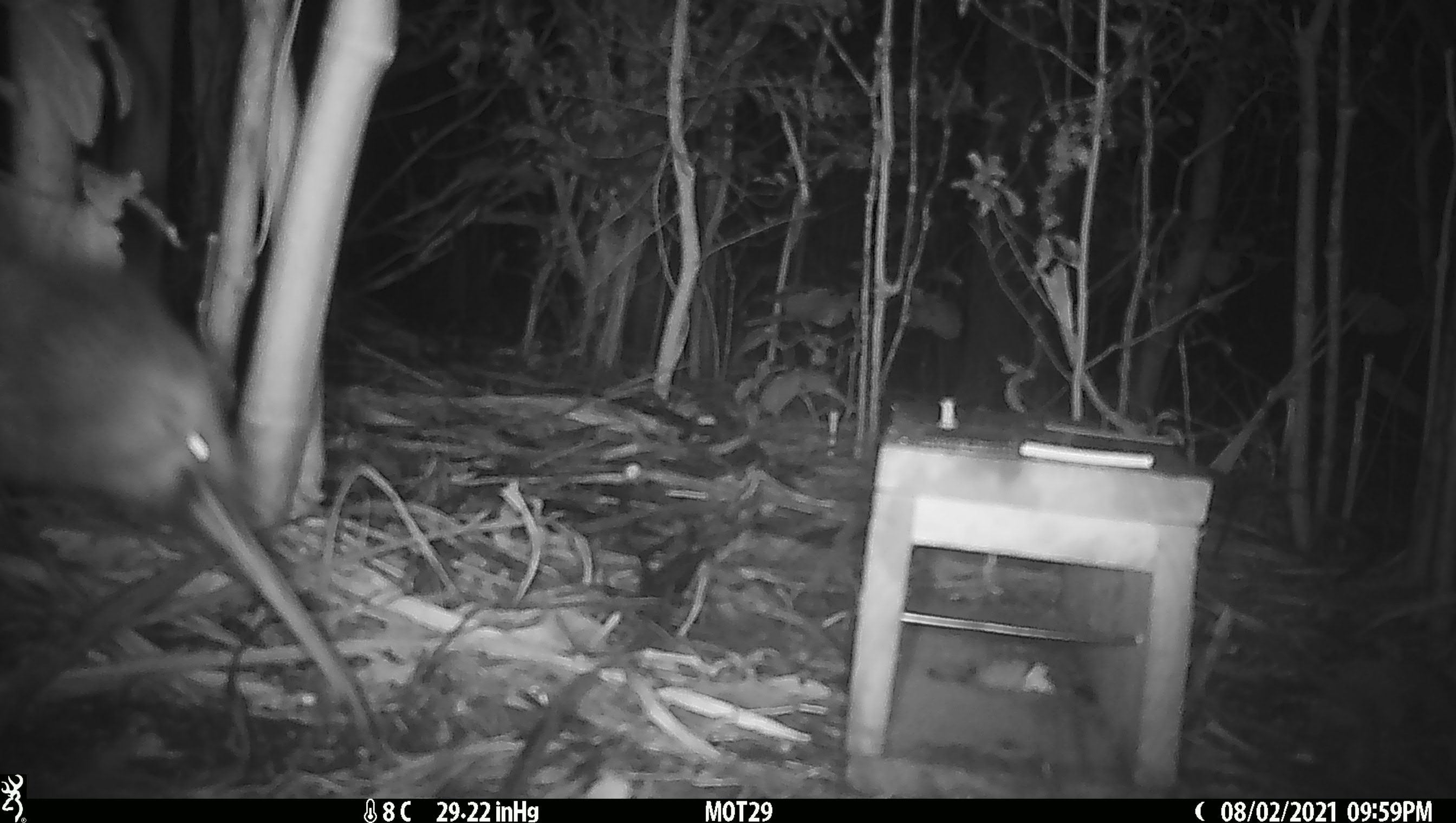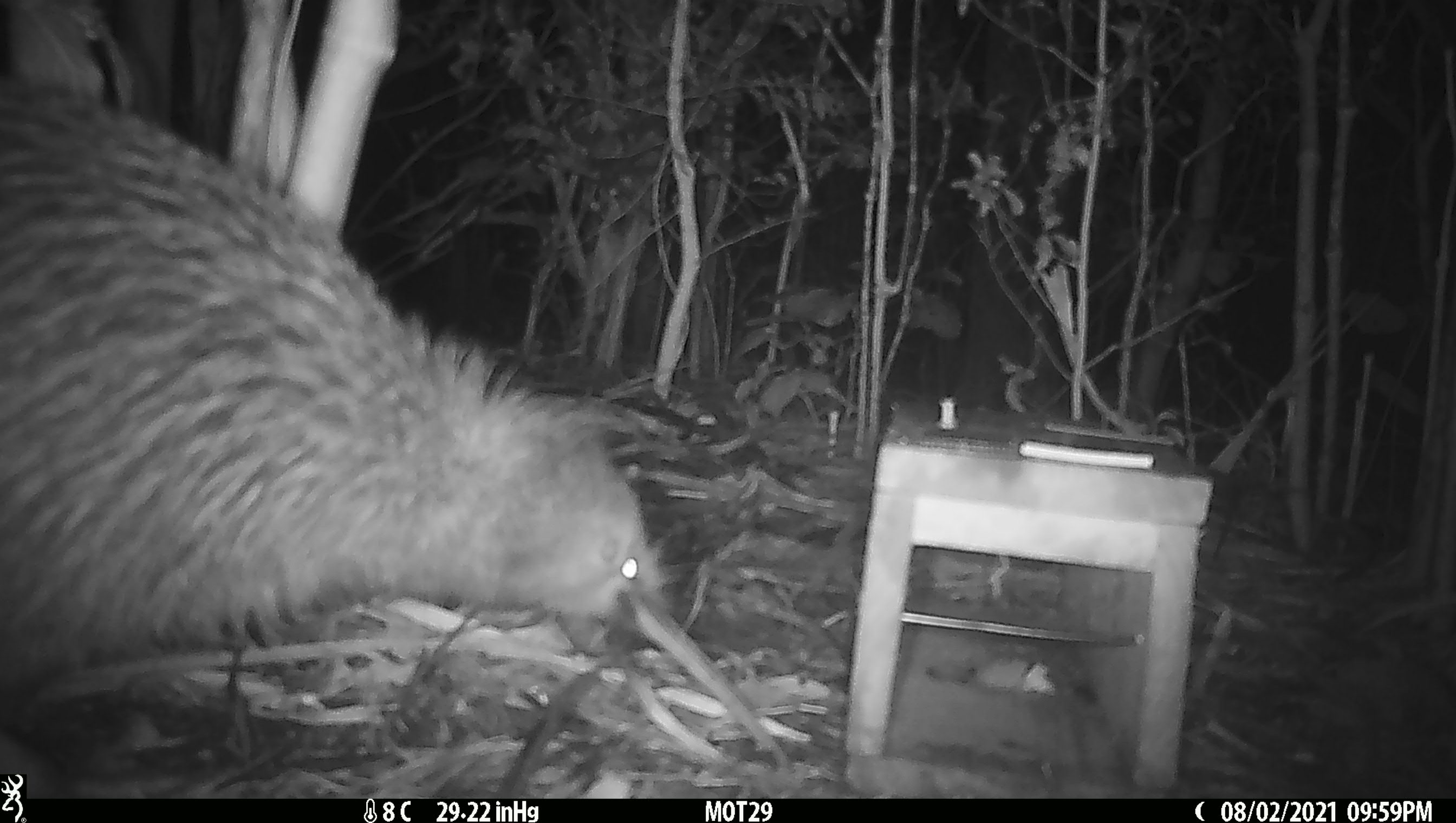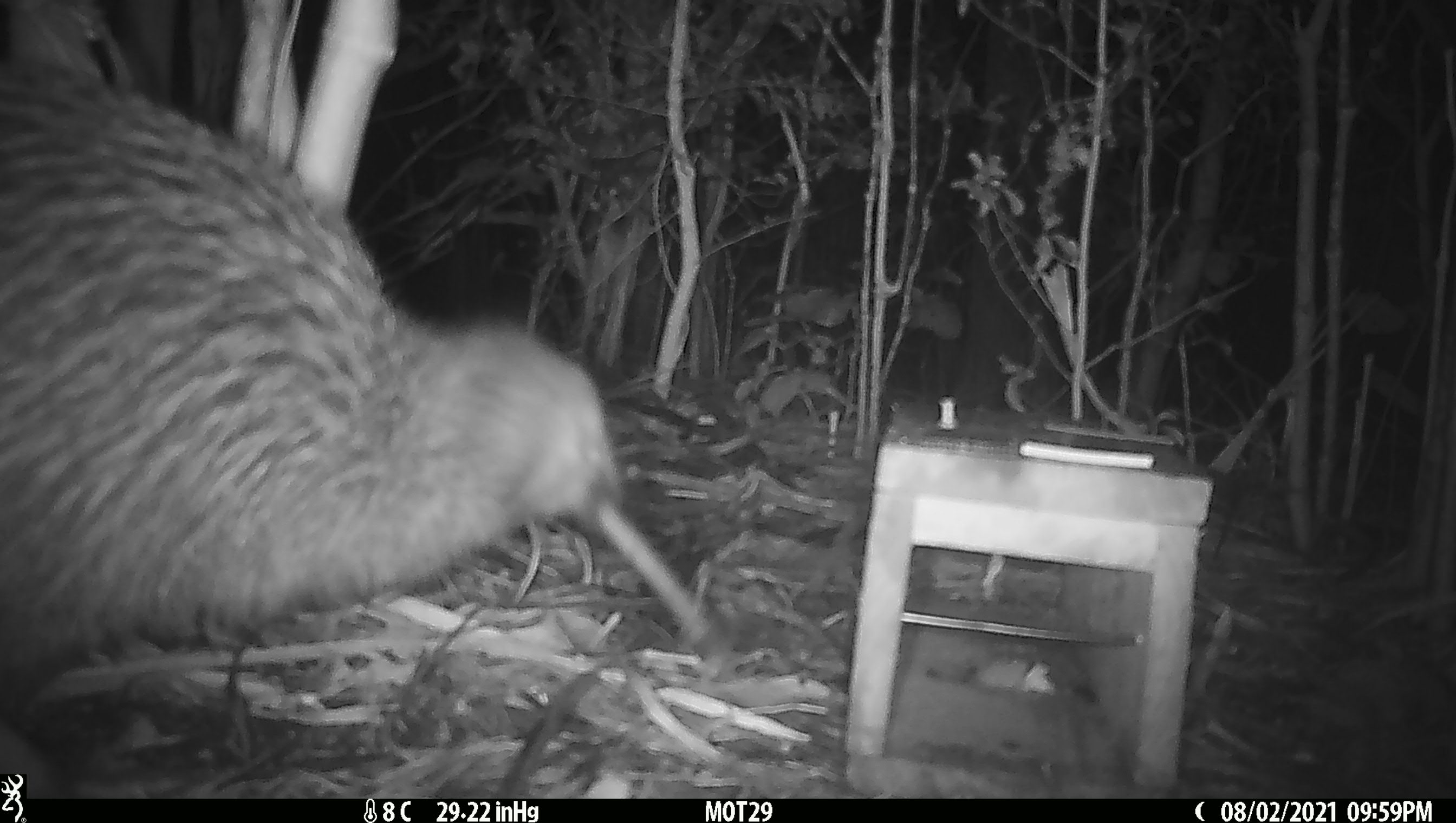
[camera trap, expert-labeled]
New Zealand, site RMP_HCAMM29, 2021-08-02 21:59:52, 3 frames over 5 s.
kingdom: Animalia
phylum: Chordata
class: Aves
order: Apterygiformes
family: Apterygidae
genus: Apteryx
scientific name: Apteryx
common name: kiwi